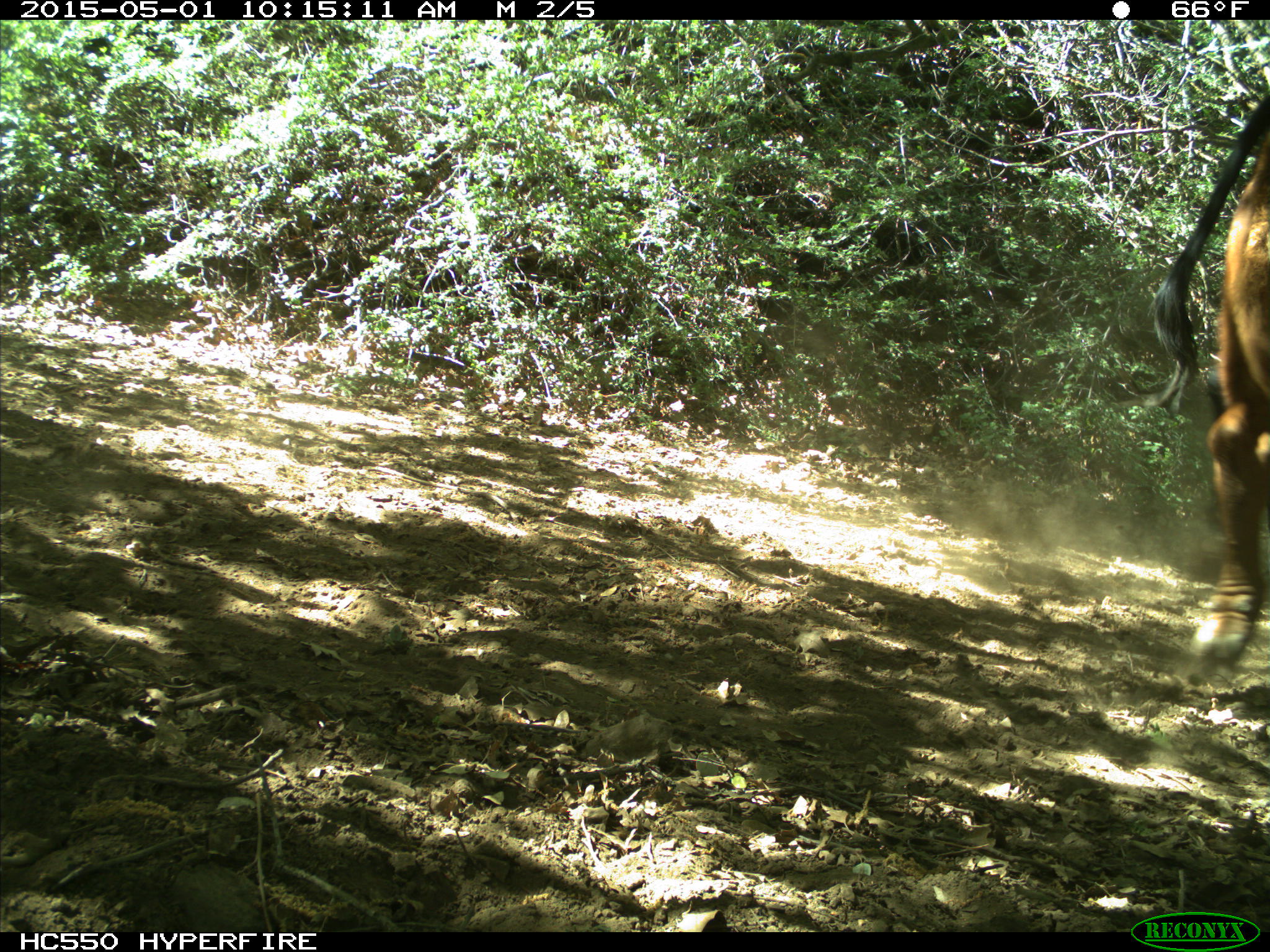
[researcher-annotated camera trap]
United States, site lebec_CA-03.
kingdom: Animalia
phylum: Chordata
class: Mammalia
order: Artiodactyla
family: Bovidae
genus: Bos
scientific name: Bos taurus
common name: domestic cow